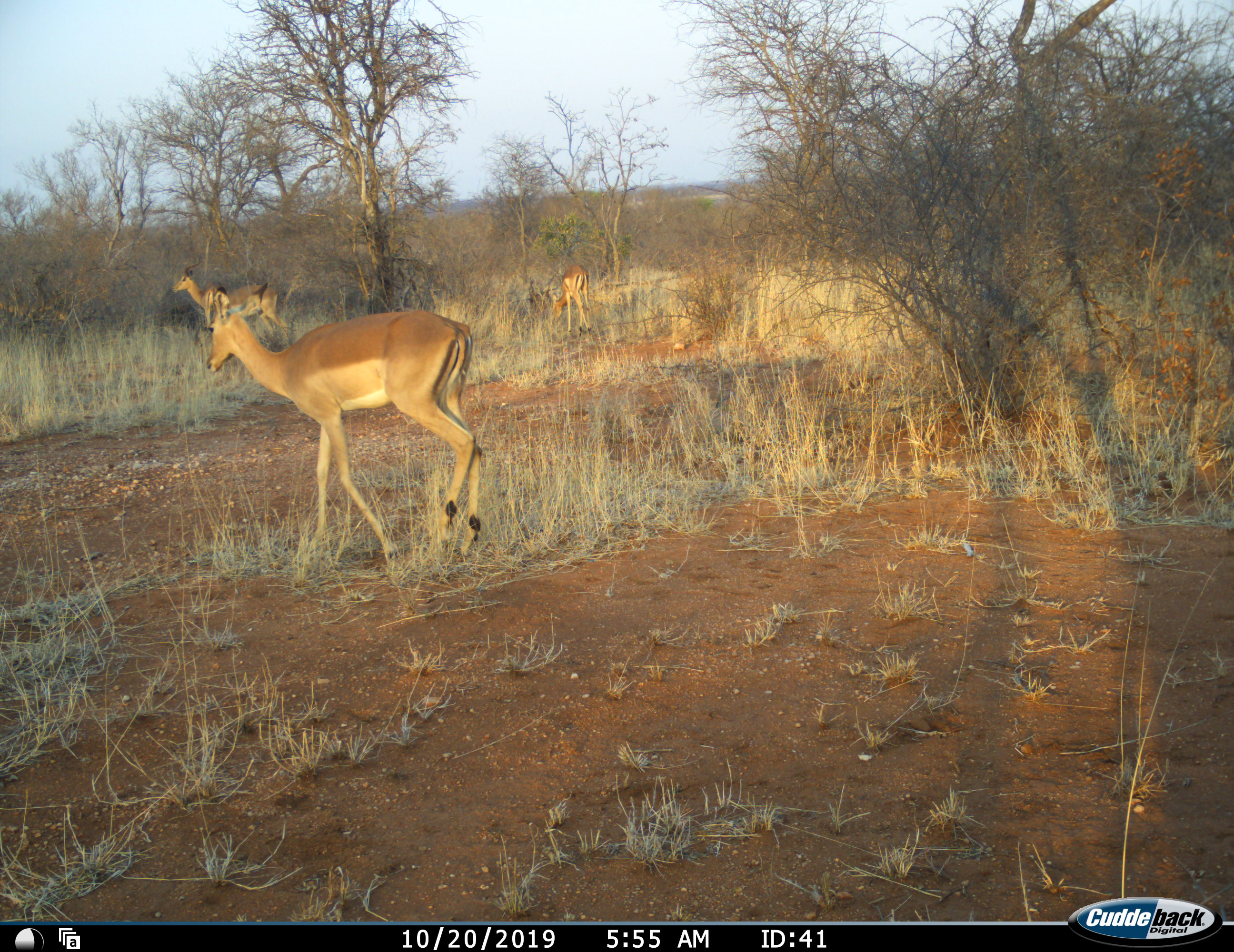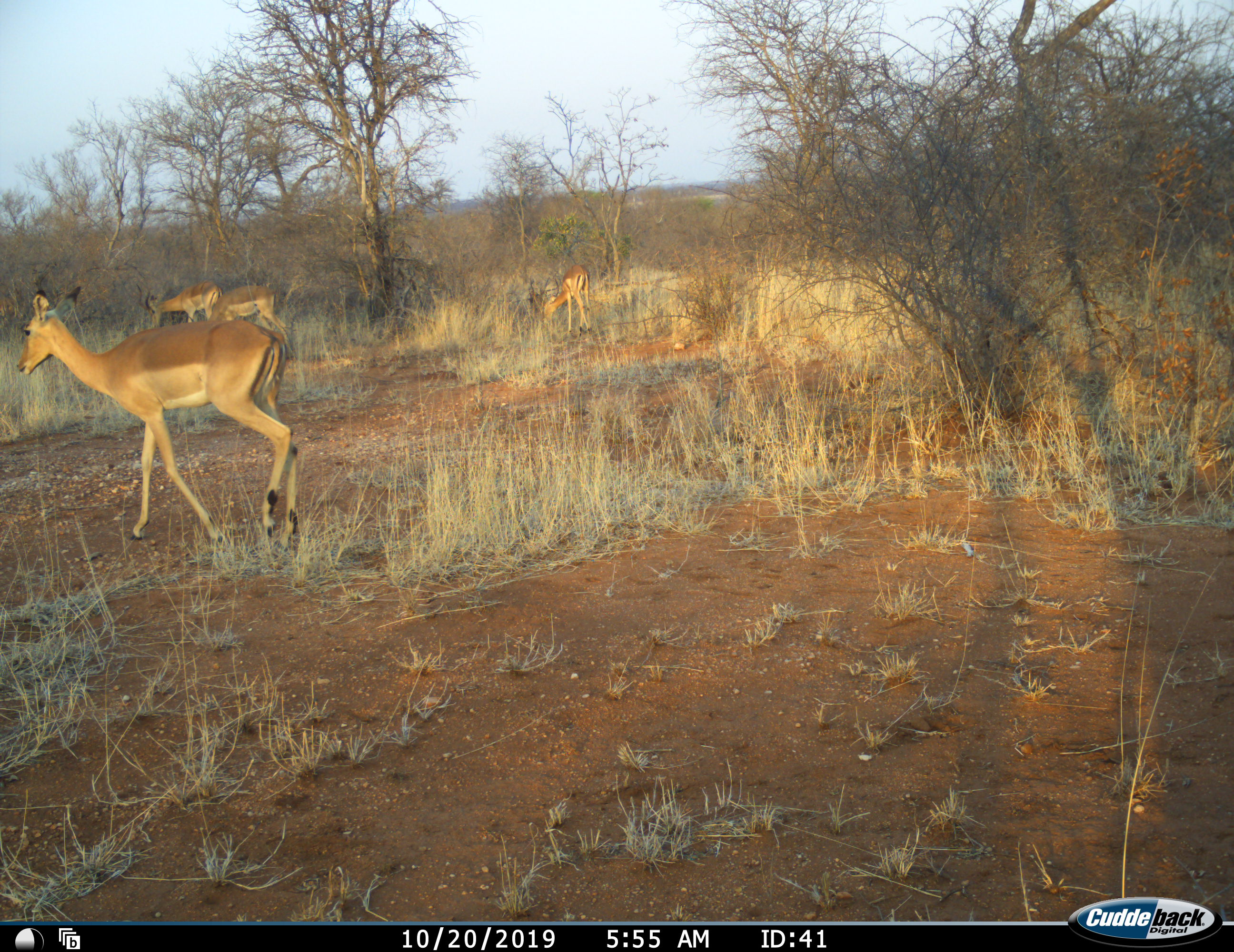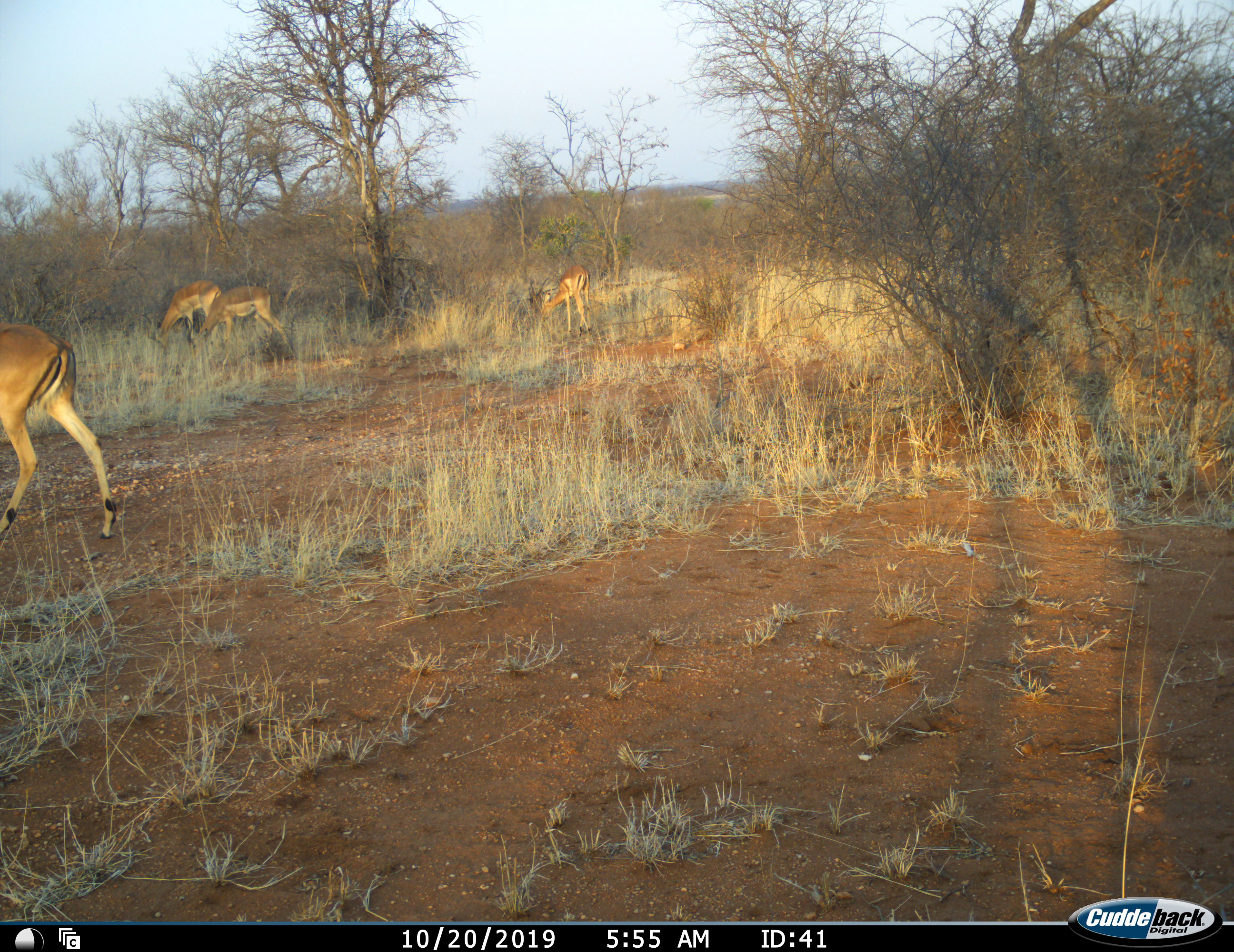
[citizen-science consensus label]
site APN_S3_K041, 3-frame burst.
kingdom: Animalia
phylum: Chordata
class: Mammalia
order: Artiodactyla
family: Bovidae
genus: Aepyceros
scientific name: Aepyceros melampus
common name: impala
Impala (Aepyceros melampus), count 4. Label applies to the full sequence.